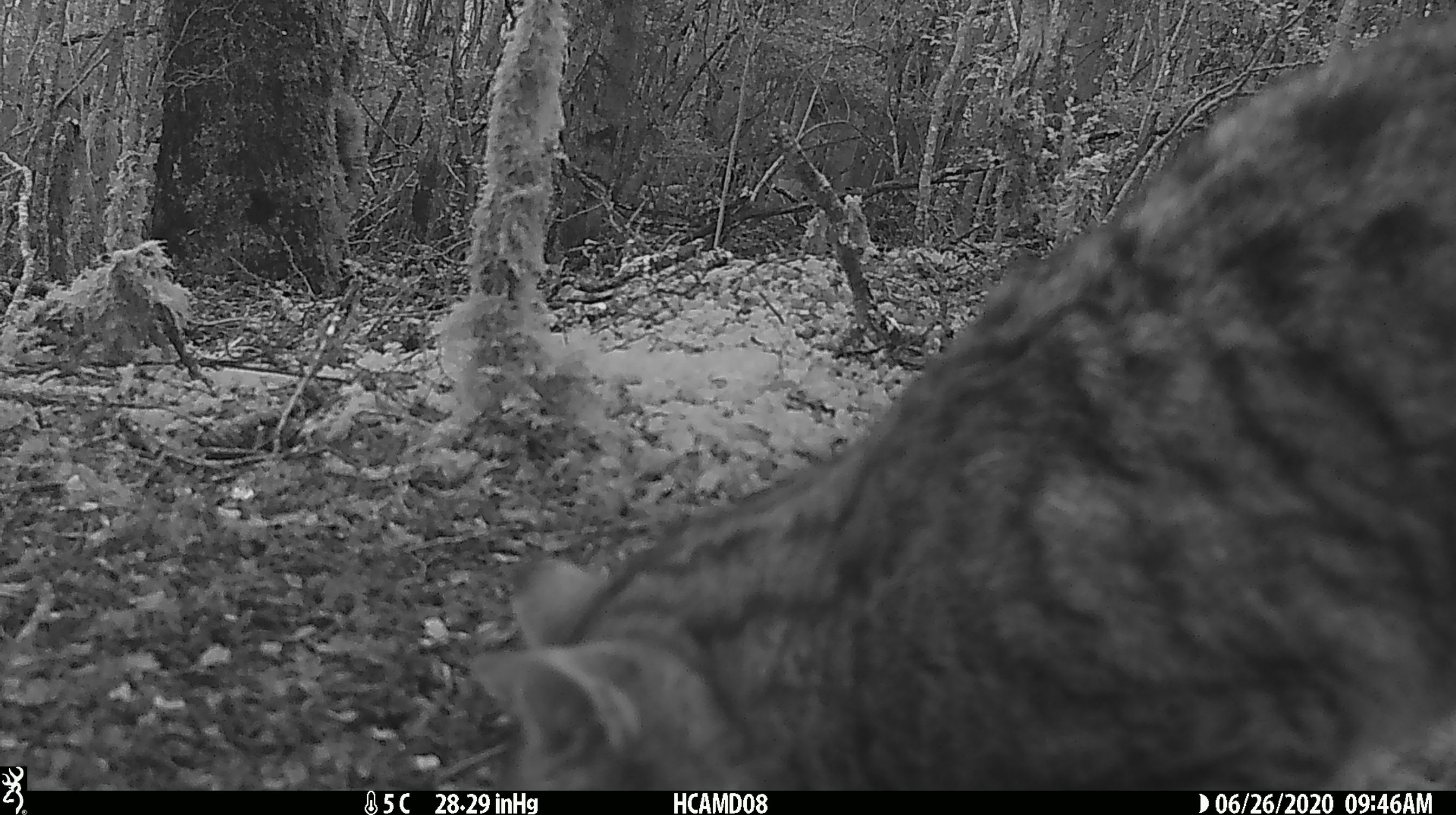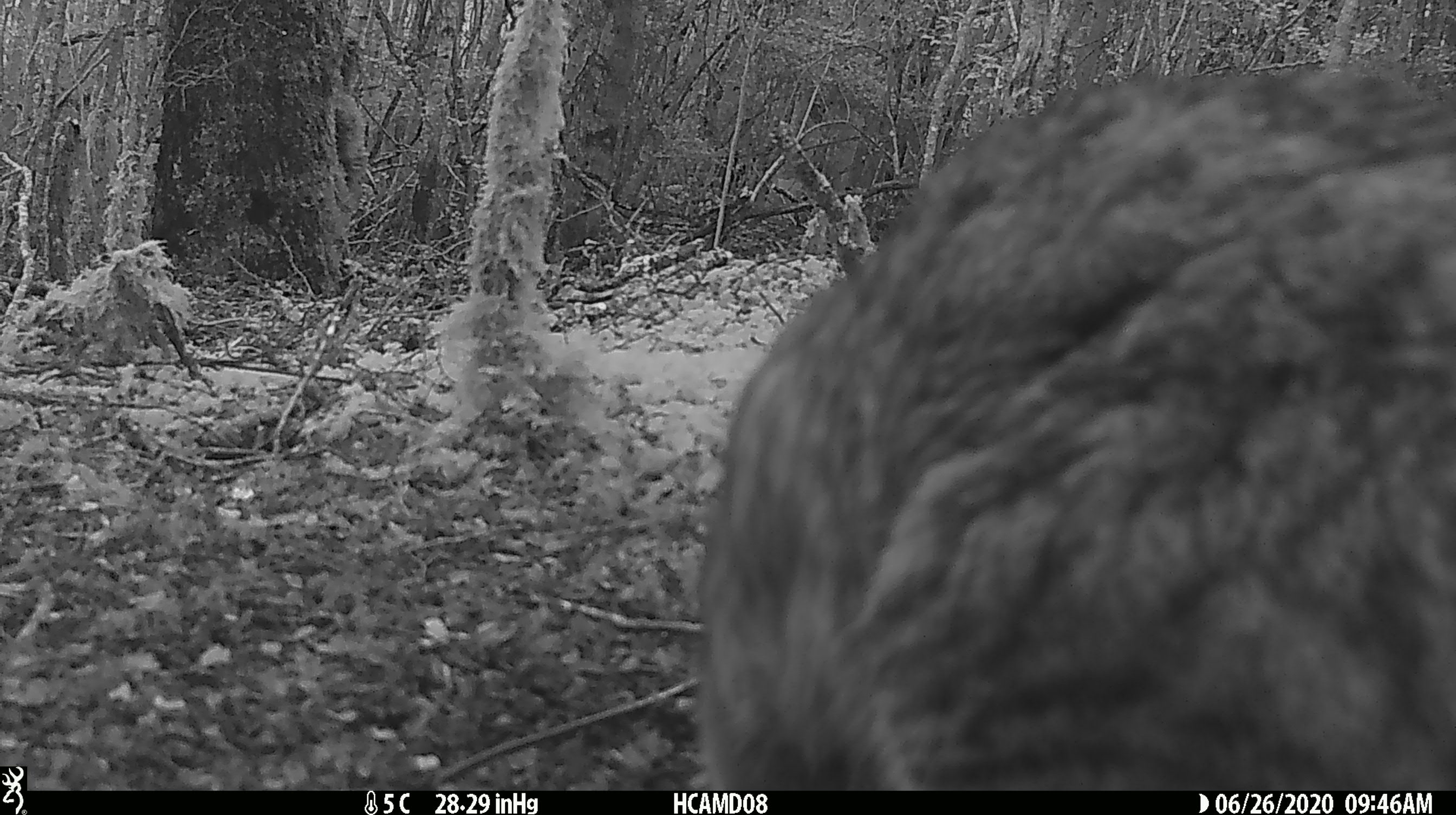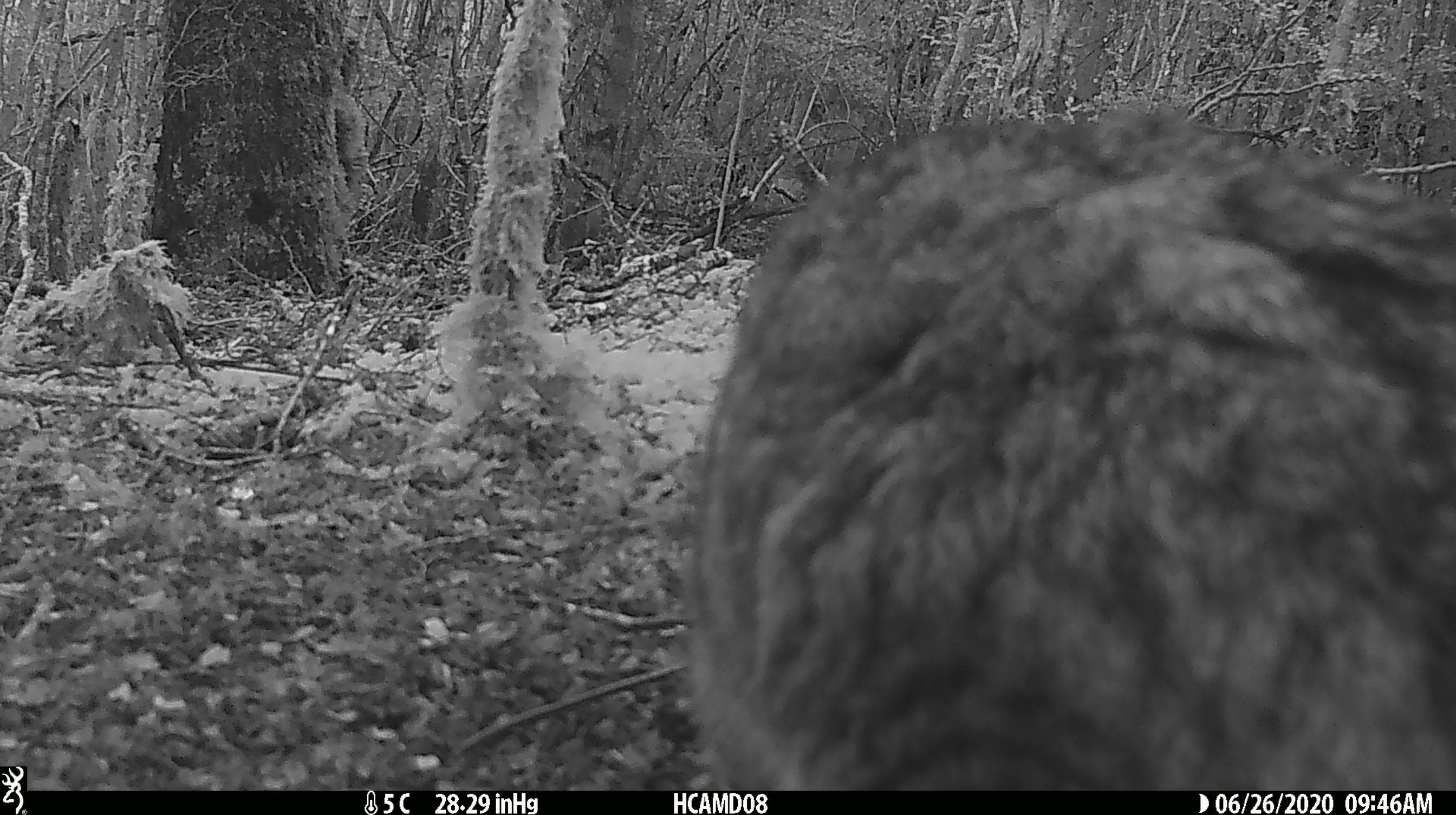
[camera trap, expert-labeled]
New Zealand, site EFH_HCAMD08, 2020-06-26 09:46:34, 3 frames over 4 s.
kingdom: Animalia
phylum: Chordata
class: Mammalia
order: Carnivora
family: Felidae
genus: Felis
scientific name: Felis catus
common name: domestic cat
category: cat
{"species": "cat (domestic cat) (Felis catus)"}